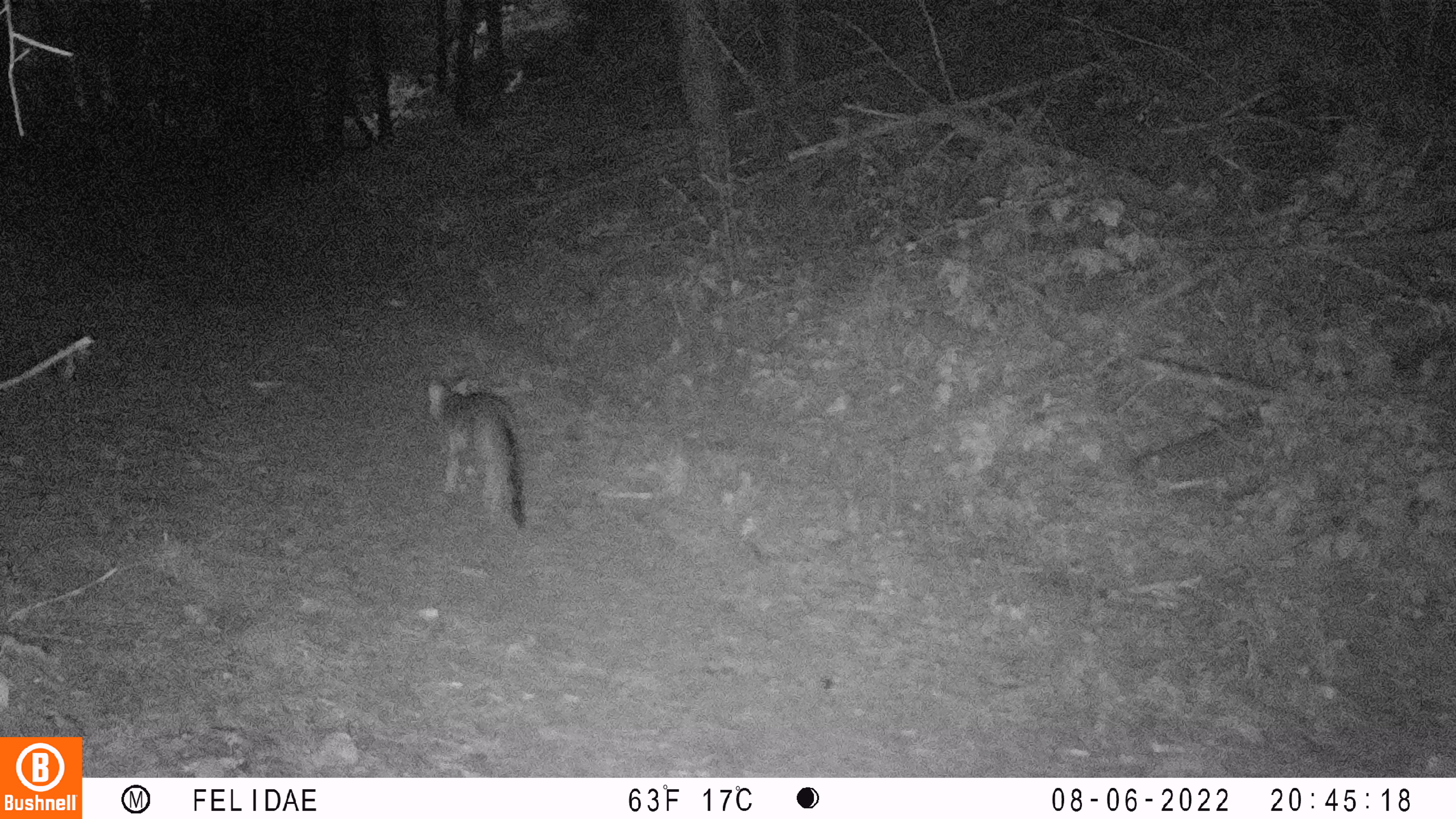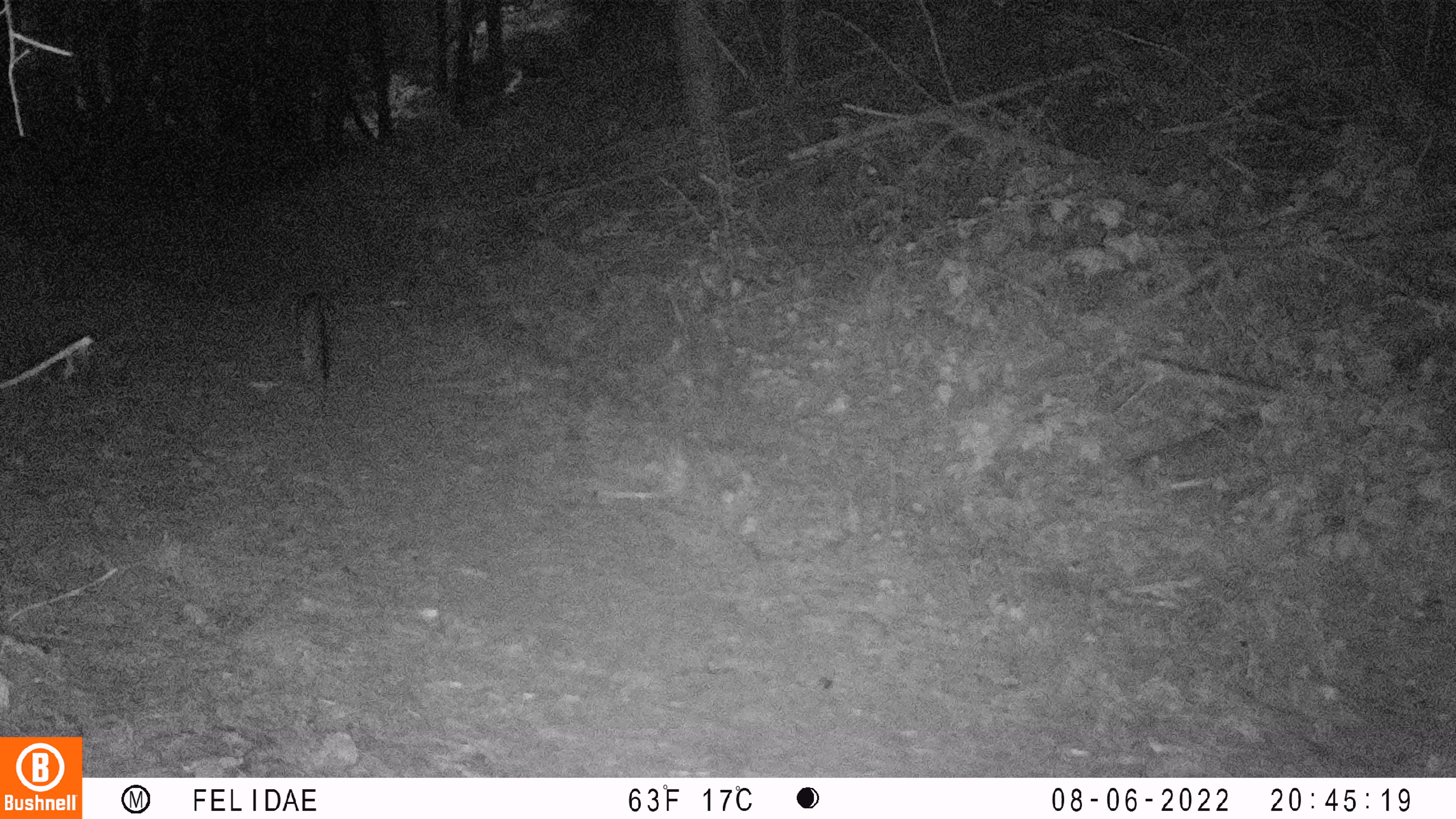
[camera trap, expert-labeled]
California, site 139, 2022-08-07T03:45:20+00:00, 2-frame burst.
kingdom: Animalia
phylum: Chordata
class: Mammalia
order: Carnivora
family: Canidae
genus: Urocyon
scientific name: Urocyon cinereoargenteus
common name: gray fox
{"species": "gray fox (Urocyon cinereoargenteus)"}